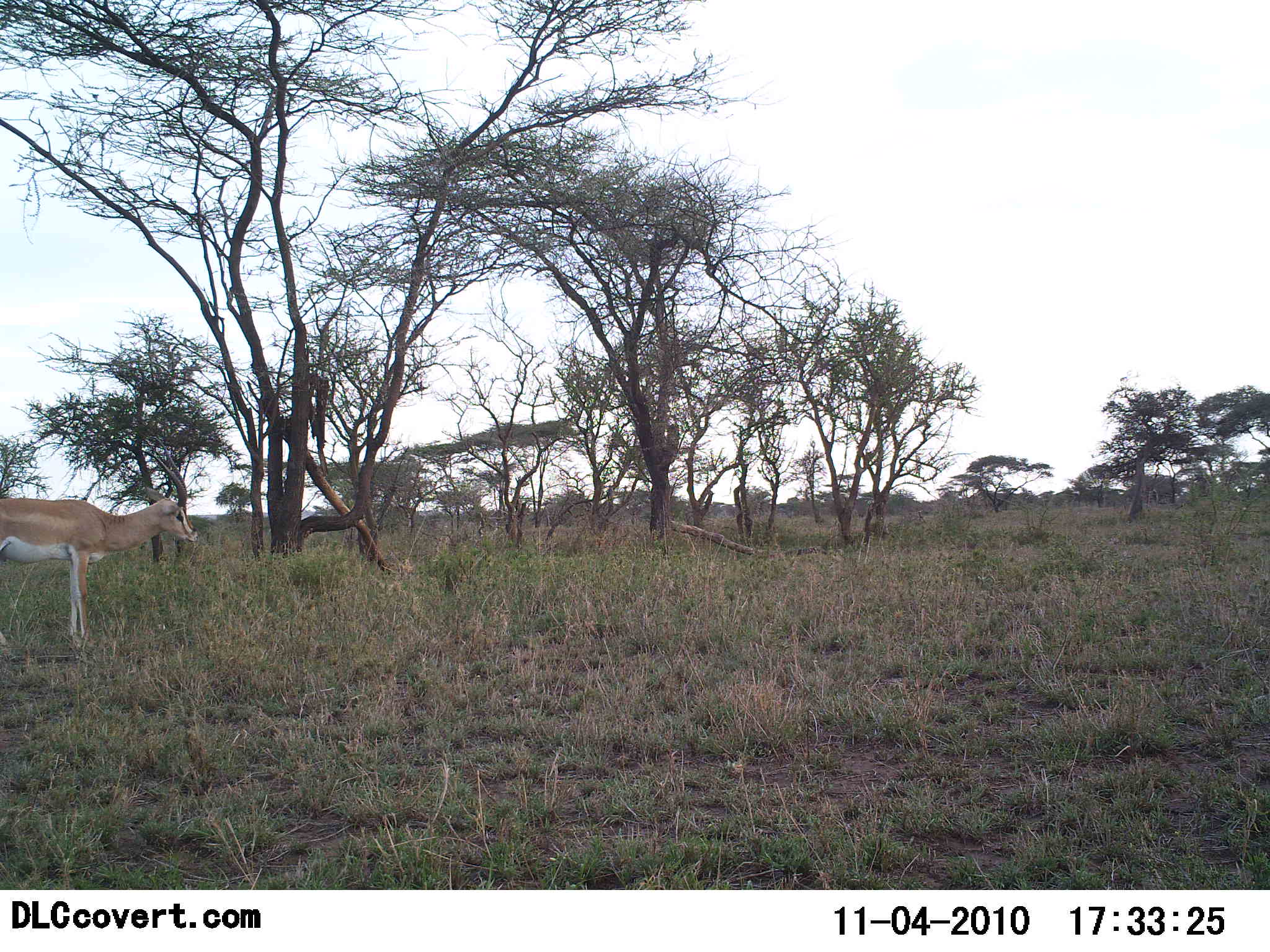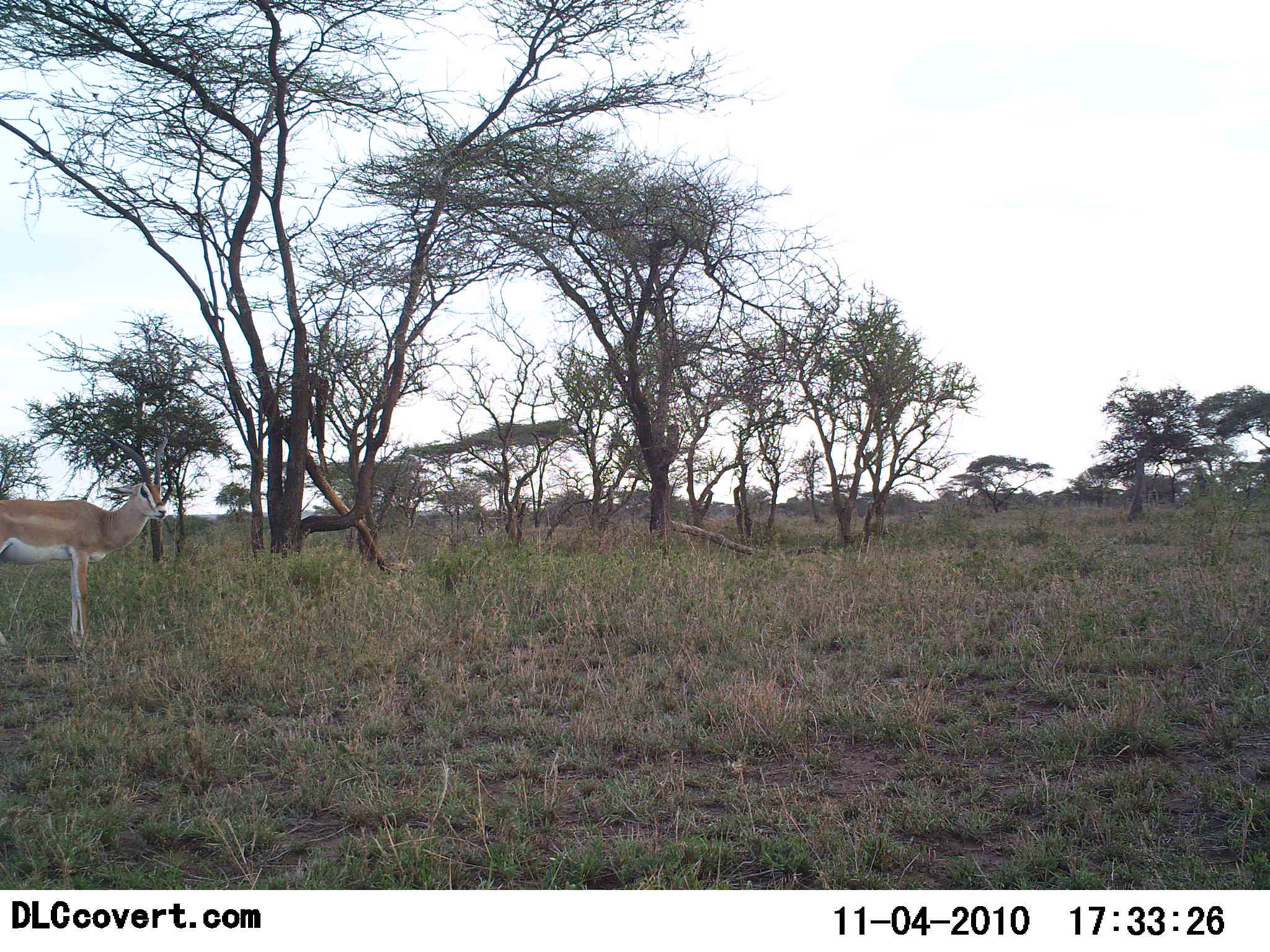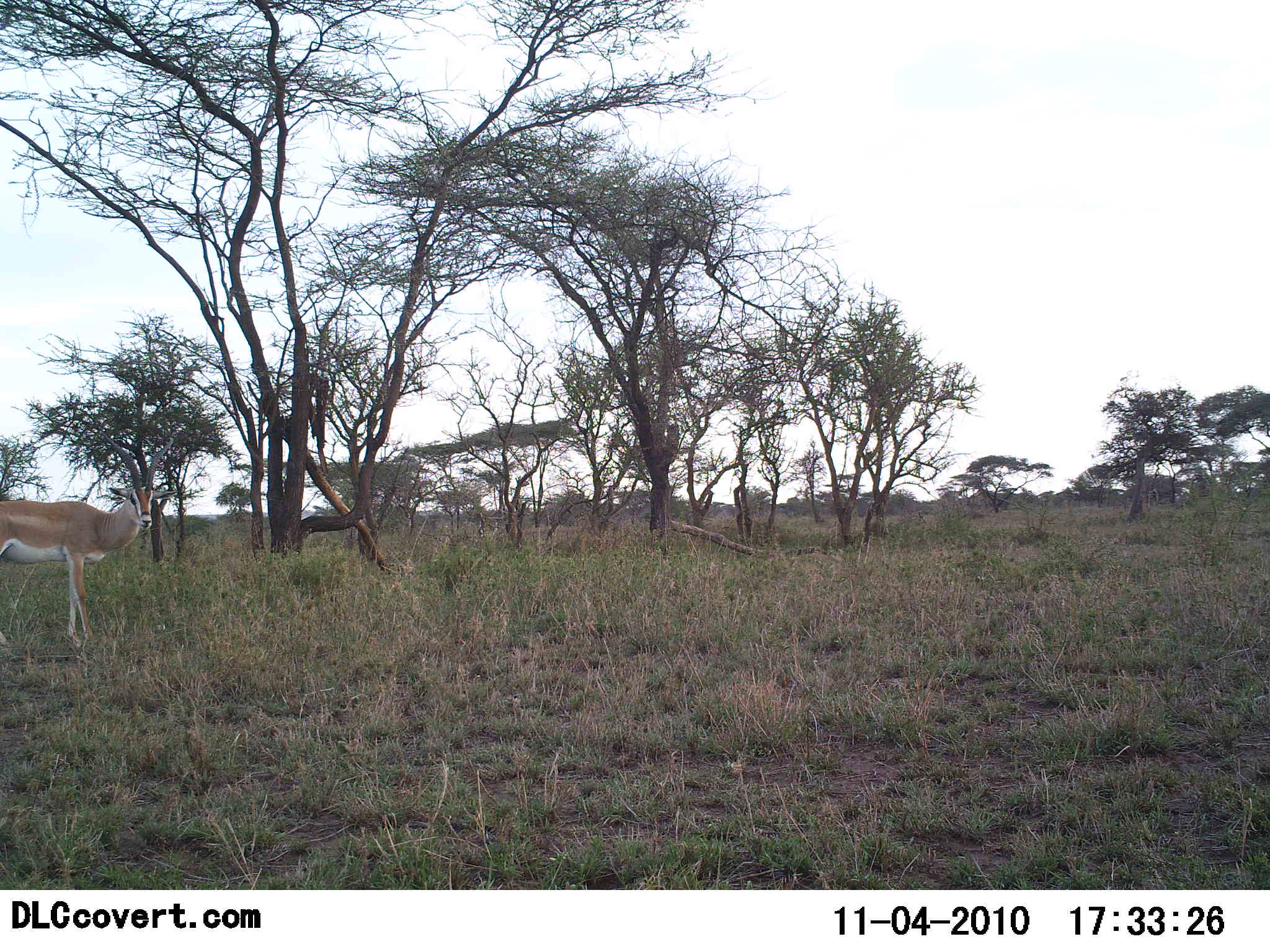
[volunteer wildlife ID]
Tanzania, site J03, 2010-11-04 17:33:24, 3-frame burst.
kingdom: Animalia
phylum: Chordata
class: Mammalia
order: Artiodactyla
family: Bovidae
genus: Nanger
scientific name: Nanger granti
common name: grant's gazelle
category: gazellegrants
Gazellegrants (grant's gazelle) (Nanger granti), count 1. Behavior (volunteer vote fractions): standing 100%, resting 0%, moving 0%, interacting 0%. Young present (vote fraction): 0%. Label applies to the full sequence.